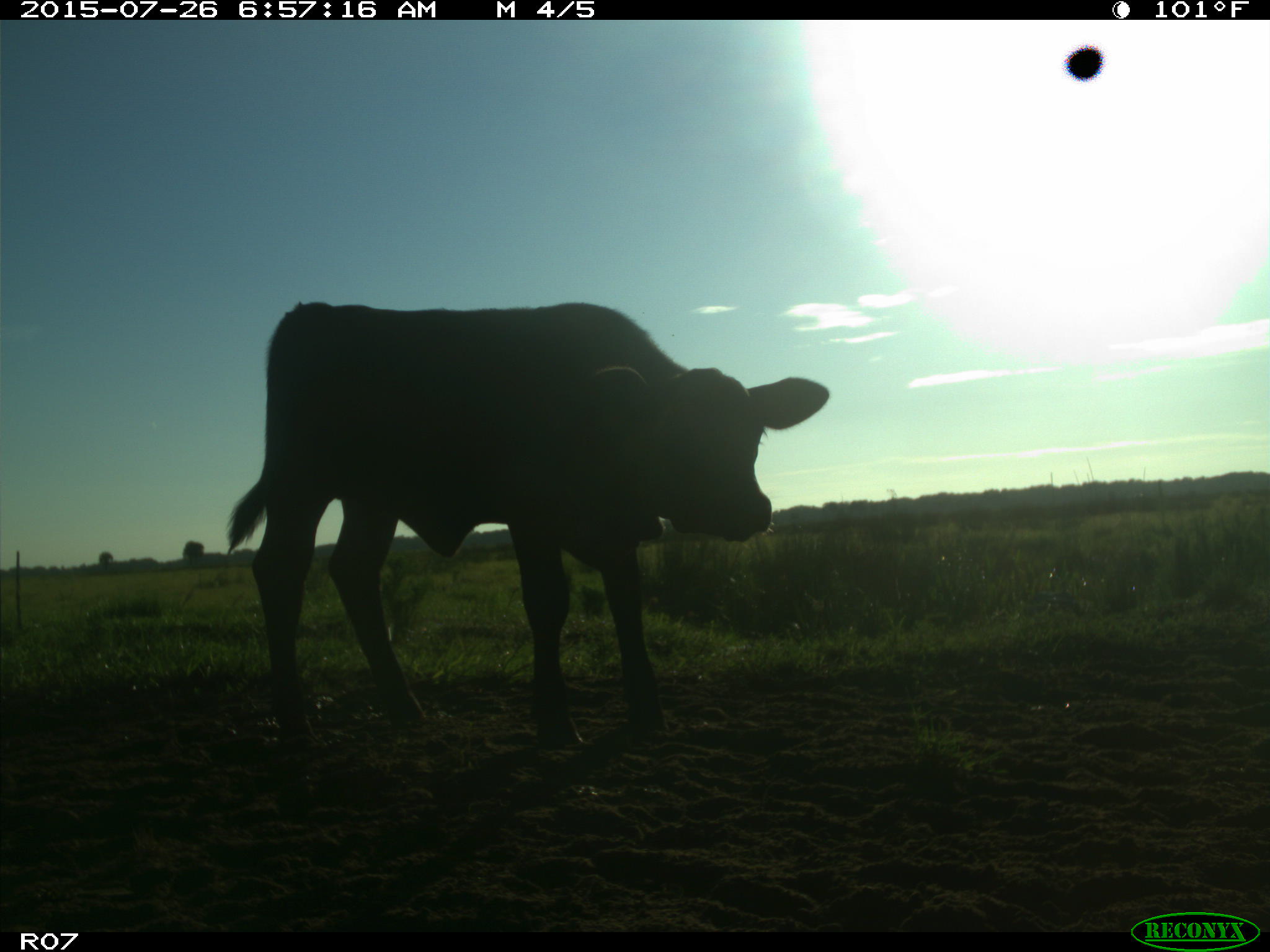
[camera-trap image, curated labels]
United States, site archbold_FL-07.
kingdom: Animalia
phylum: Chordata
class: Mammalia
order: Artiodactyla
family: Bovidae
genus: Bos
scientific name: Bos taurus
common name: domestic cow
Bos taurus (domestic cow).